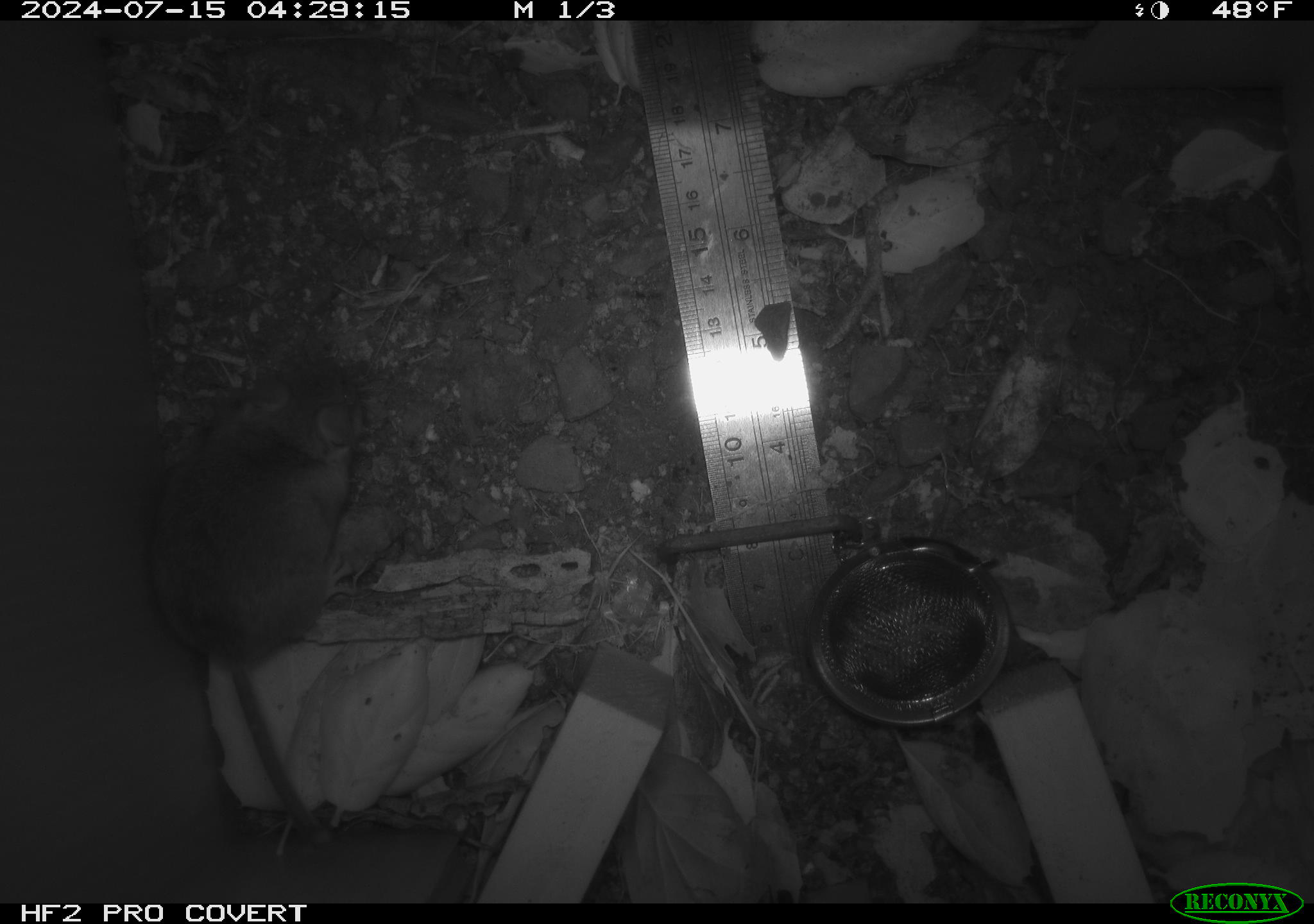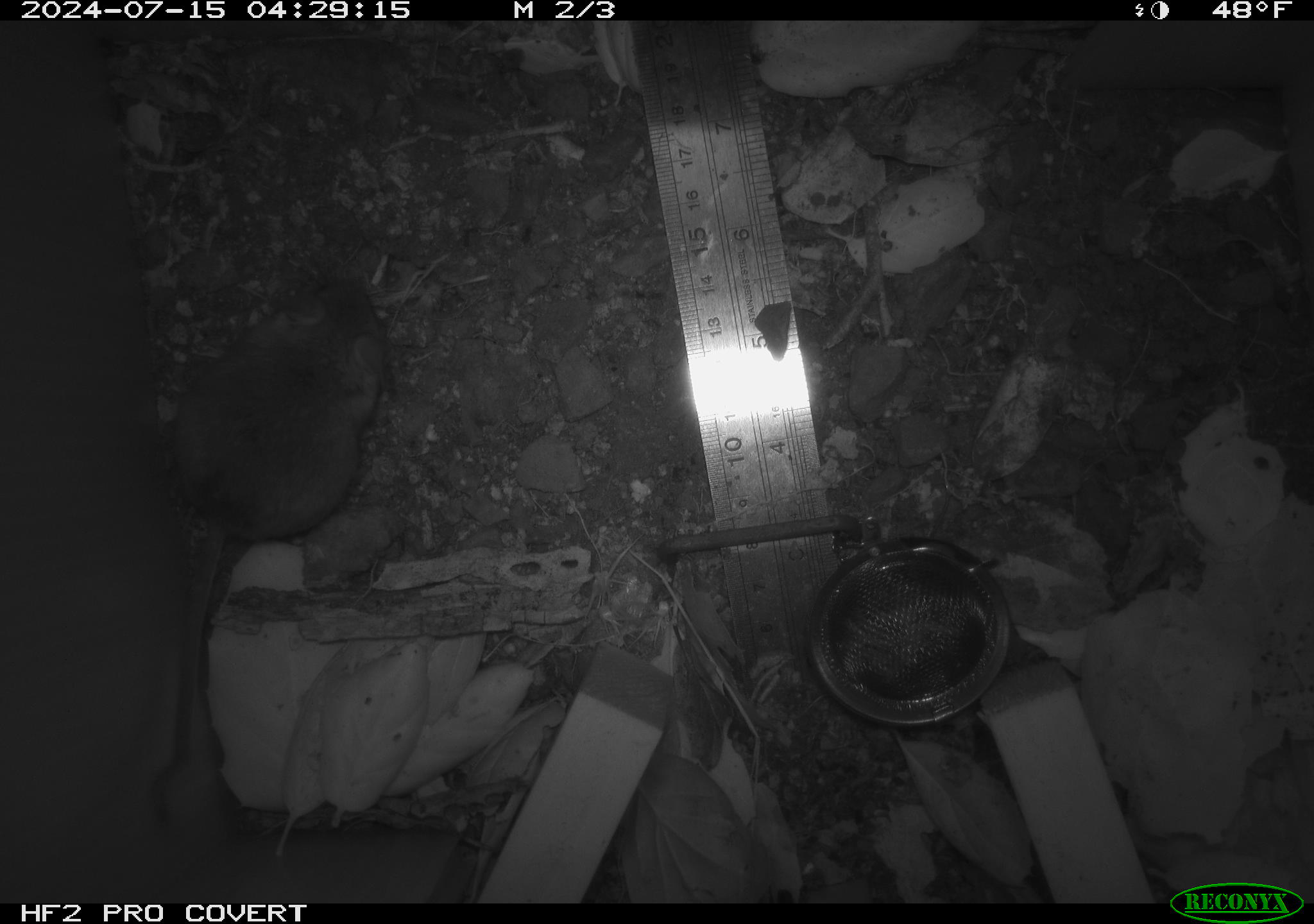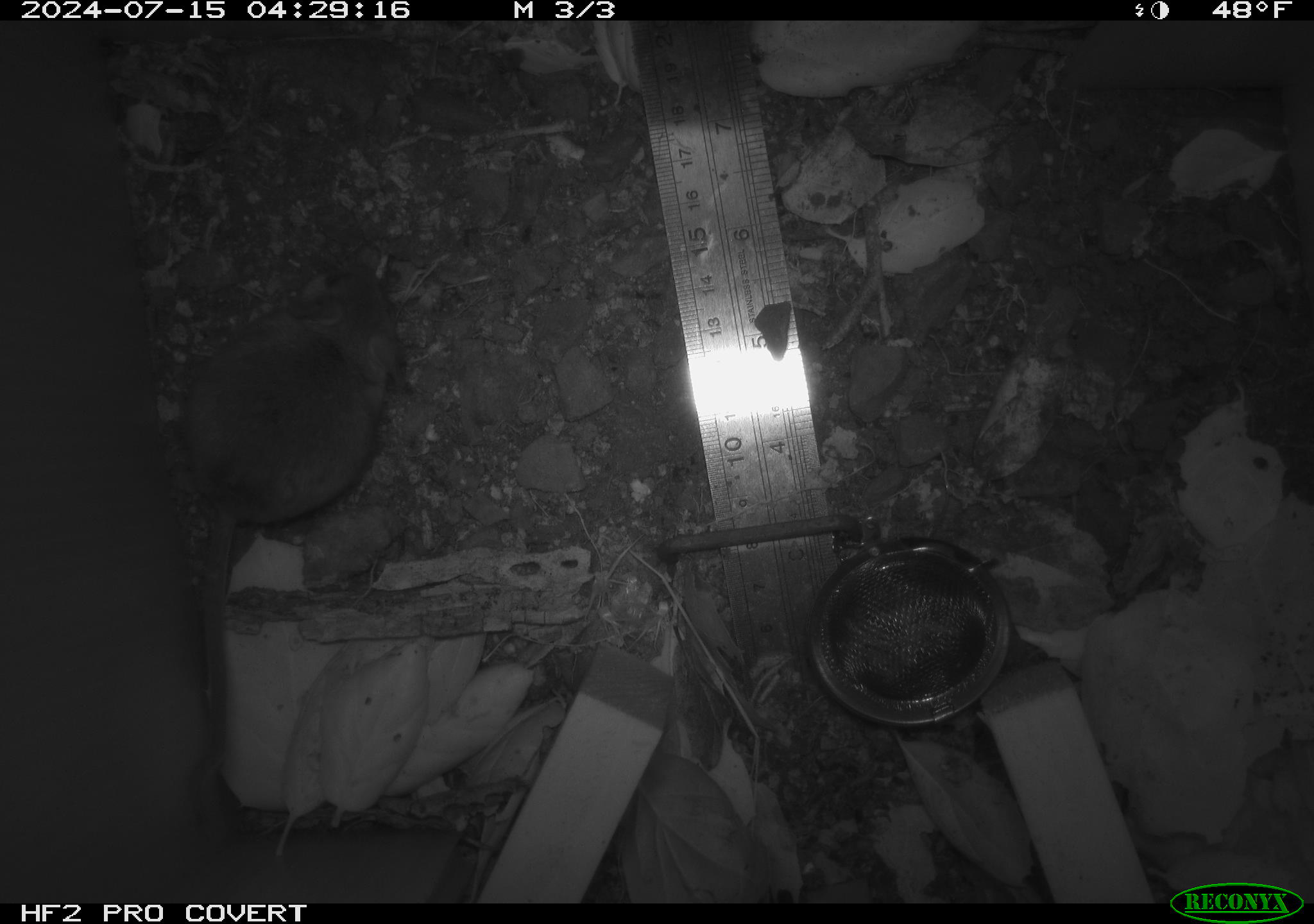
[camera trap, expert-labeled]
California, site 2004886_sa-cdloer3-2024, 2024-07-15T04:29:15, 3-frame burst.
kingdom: Animalia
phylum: Chordata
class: Mammalia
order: Rodentia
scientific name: Rodentia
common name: rodent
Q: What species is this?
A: Rodent (Rodentia).